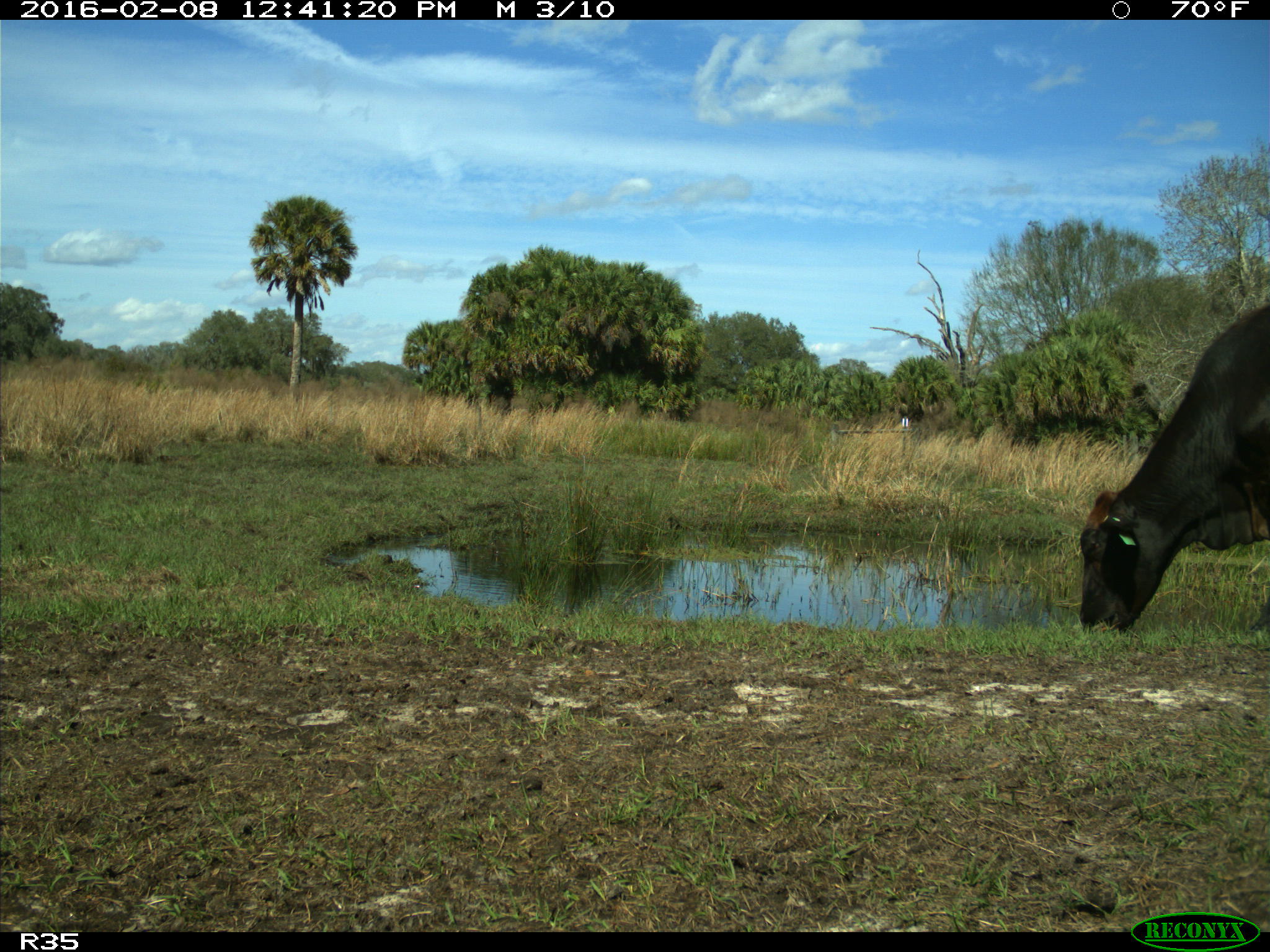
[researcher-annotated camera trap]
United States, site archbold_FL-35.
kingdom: Animalia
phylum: Chordata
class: Mammalia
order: Artiodactyla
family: Bovidae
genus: Bos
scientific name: Bos taurus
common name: domestic cow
Bos taurus (domestic cow).